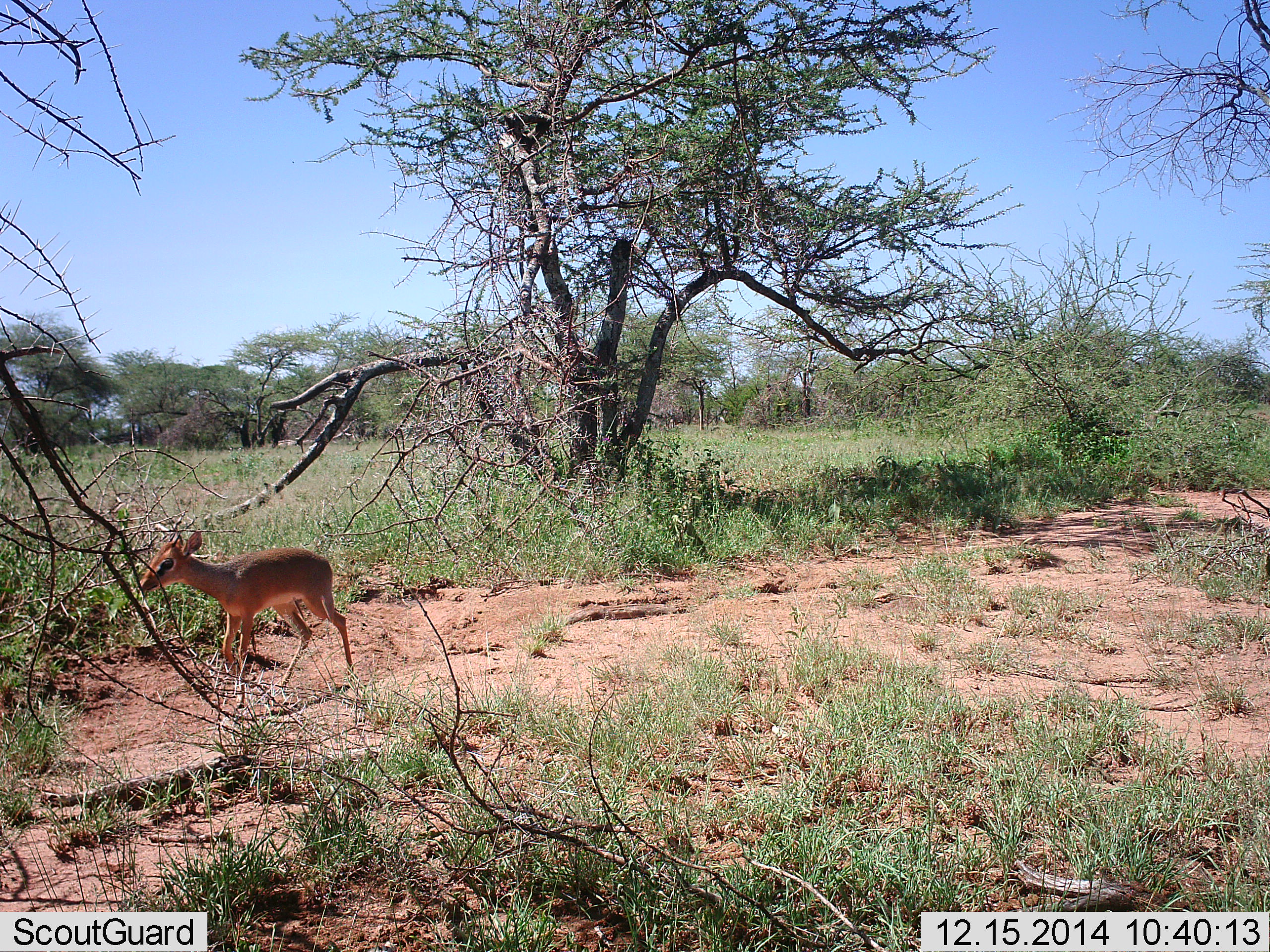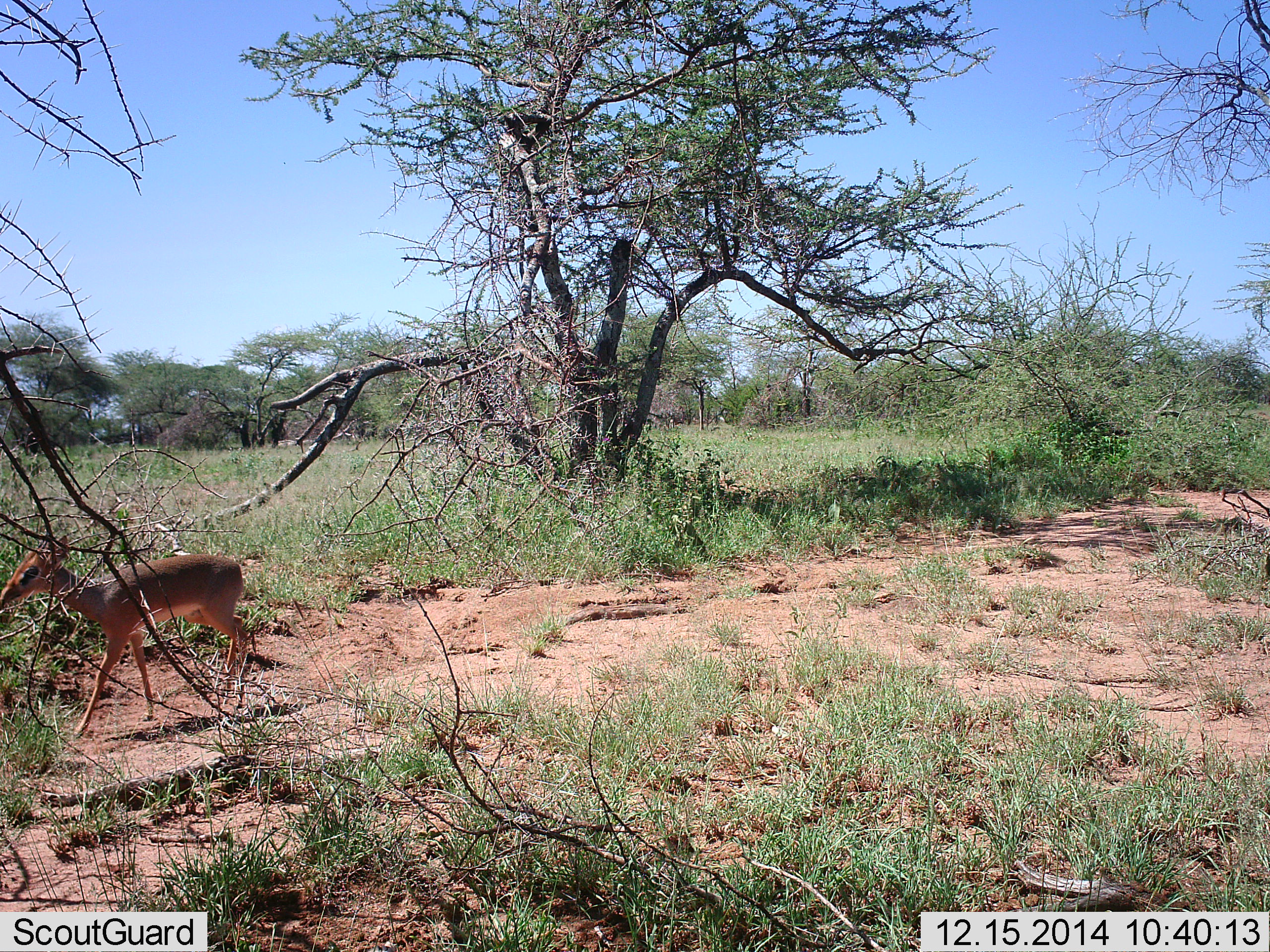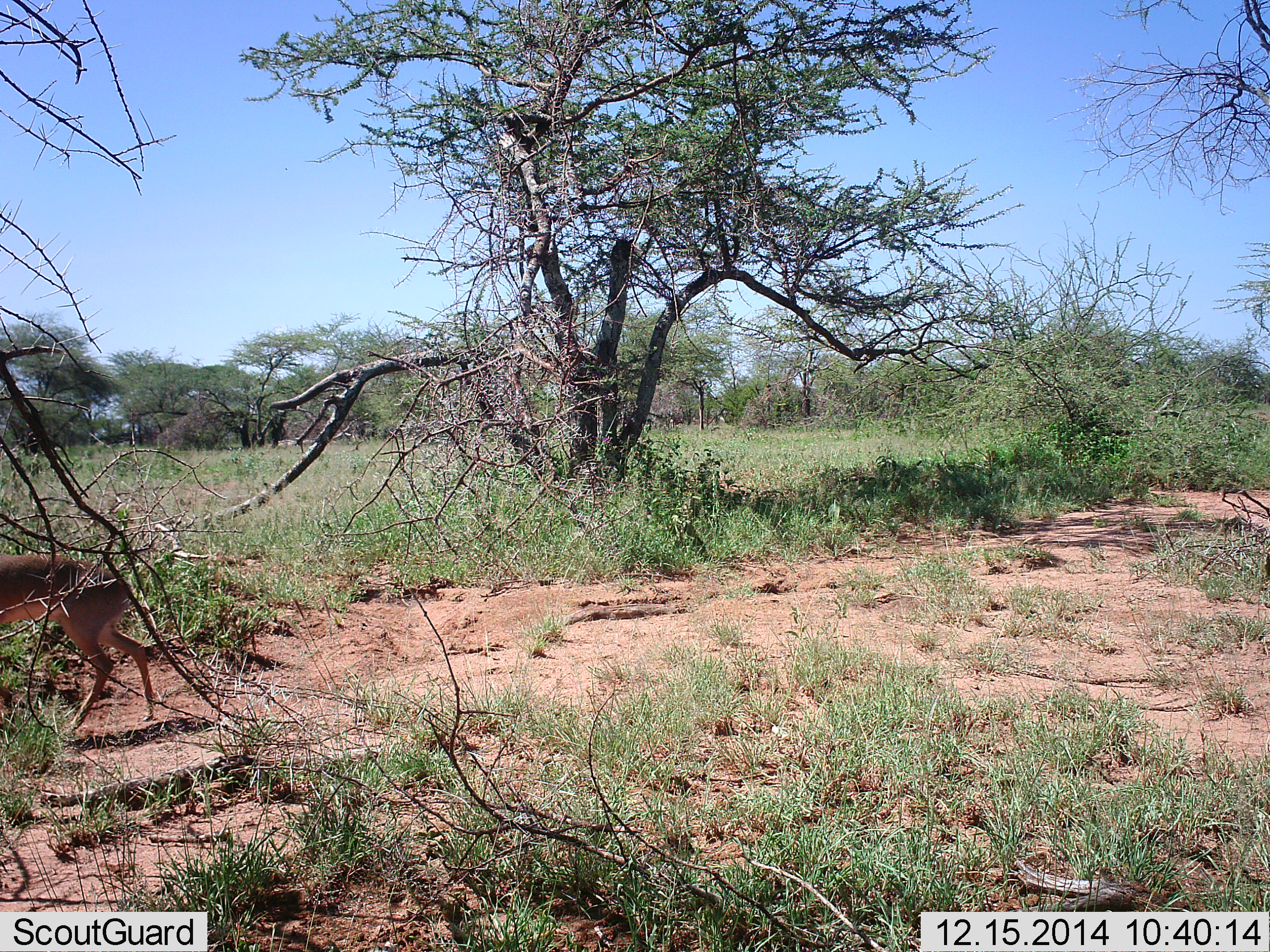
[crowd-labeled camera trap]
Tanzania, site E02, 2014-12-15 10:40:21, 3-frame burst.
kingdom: Animalia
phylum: Chordata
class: Mammalia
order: Artiodactyla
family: Bovidae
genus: Madoqua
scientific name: Madoqua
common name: dikdik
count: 1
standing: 20%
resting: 0%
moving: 90%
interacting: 0%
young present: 10%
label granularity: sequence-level